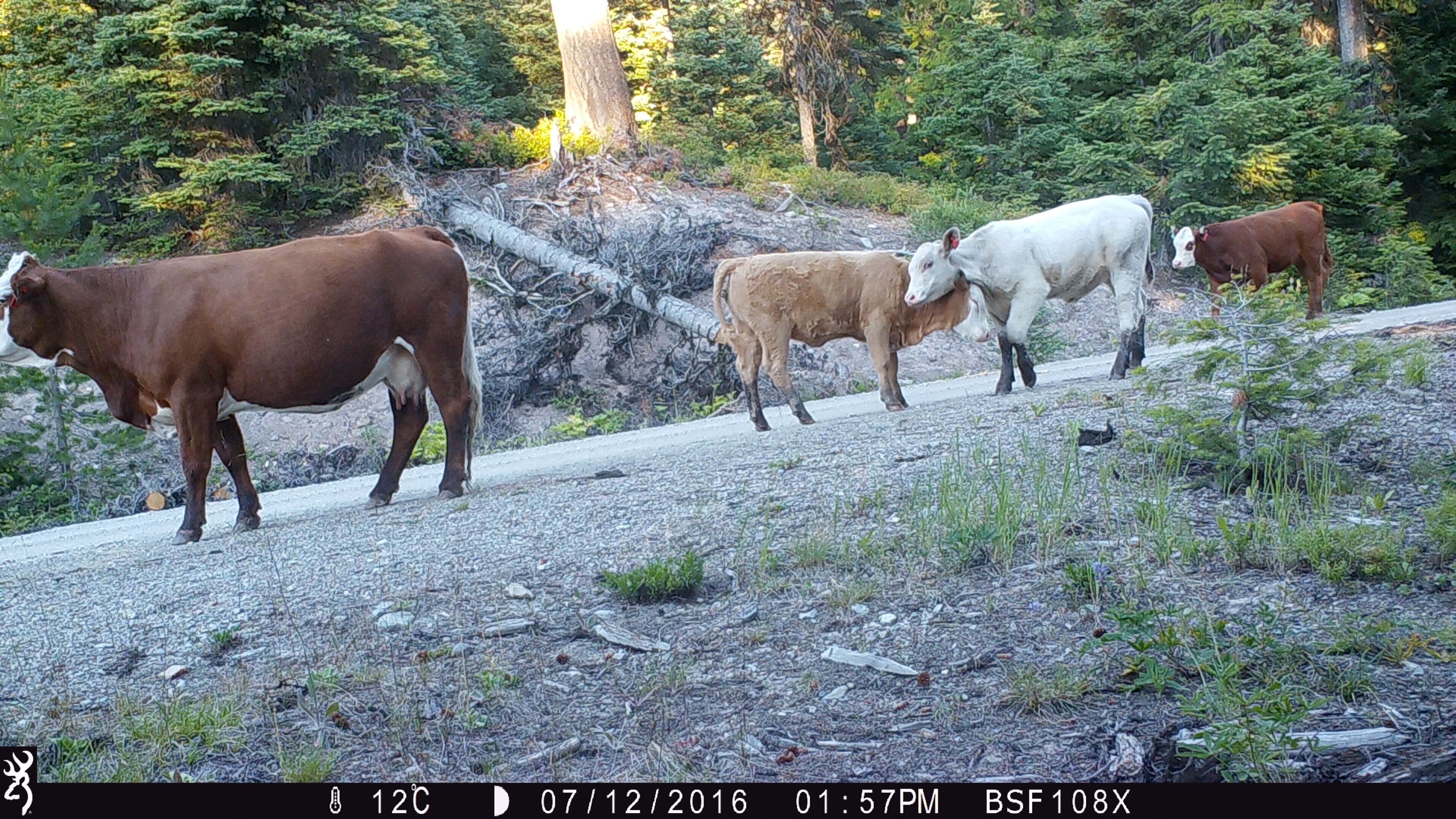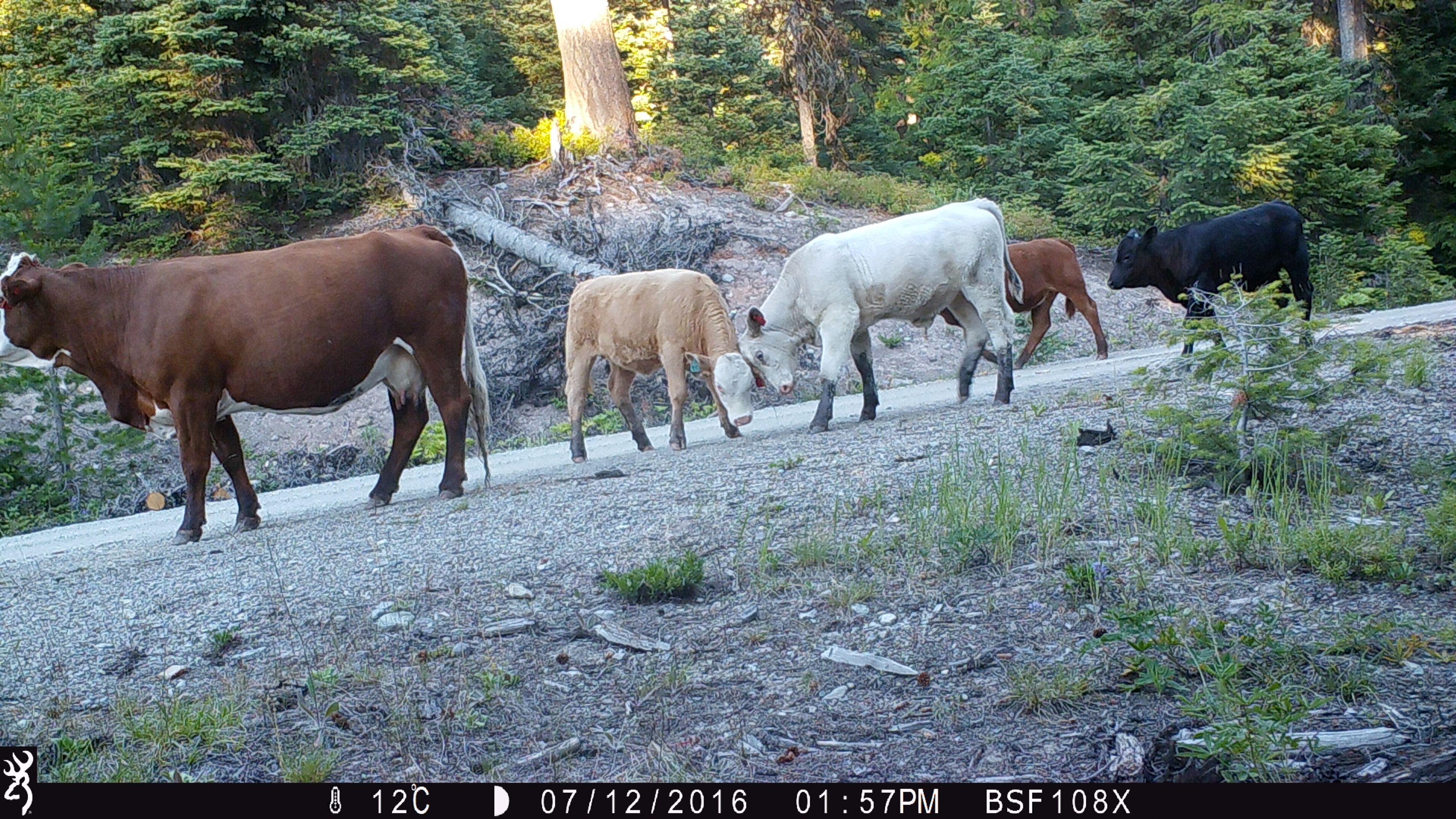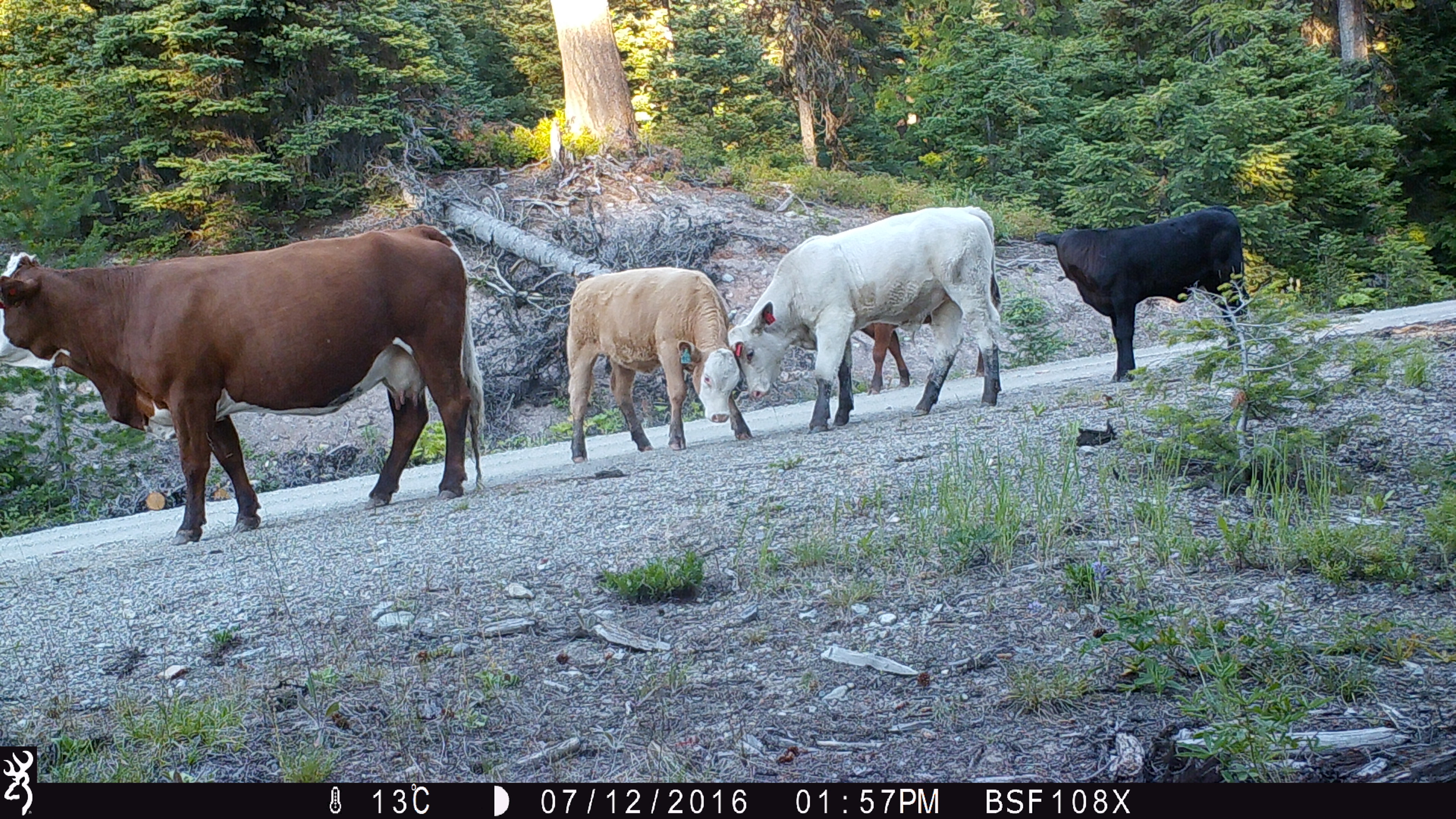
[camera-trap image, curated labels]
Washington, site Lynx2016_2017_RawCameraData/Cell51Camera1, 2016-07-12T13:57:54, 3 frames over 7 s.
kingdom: Animalia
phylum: Chordata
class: Mammalia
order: Artiodactyla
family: Bovidae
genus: Bos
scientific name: Bos taurus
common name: domestic cattle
Domestic cattle (Bos taurus). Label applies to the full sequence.